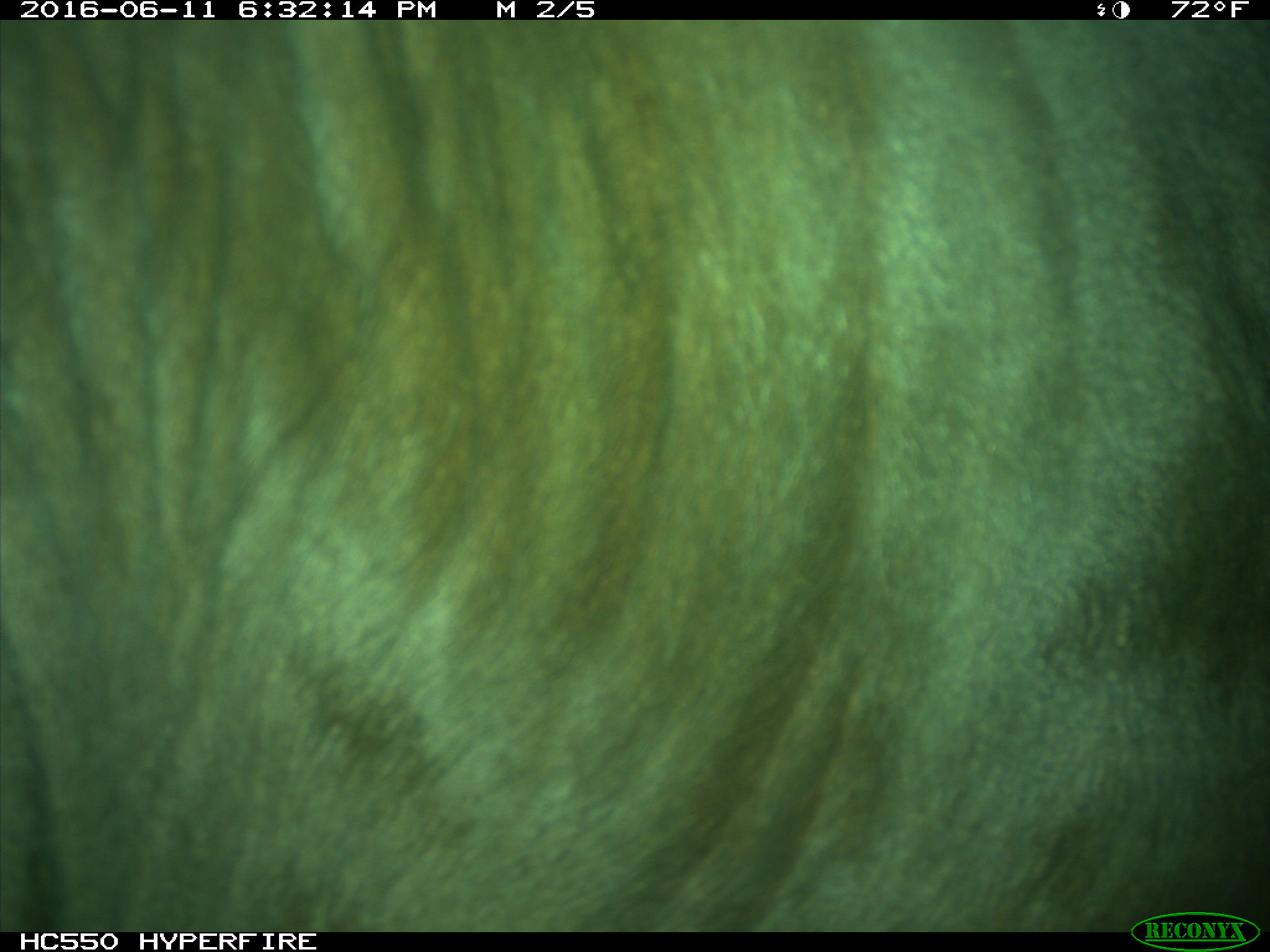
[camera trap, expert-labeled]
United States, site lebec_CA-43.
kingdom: Animalia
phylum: Chordata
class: Mammalia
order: Artiodactyla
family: Bovidae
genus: Bos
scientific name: Bos taurus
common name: domestic cow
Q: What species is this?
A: Bos taurus (domestic cow).